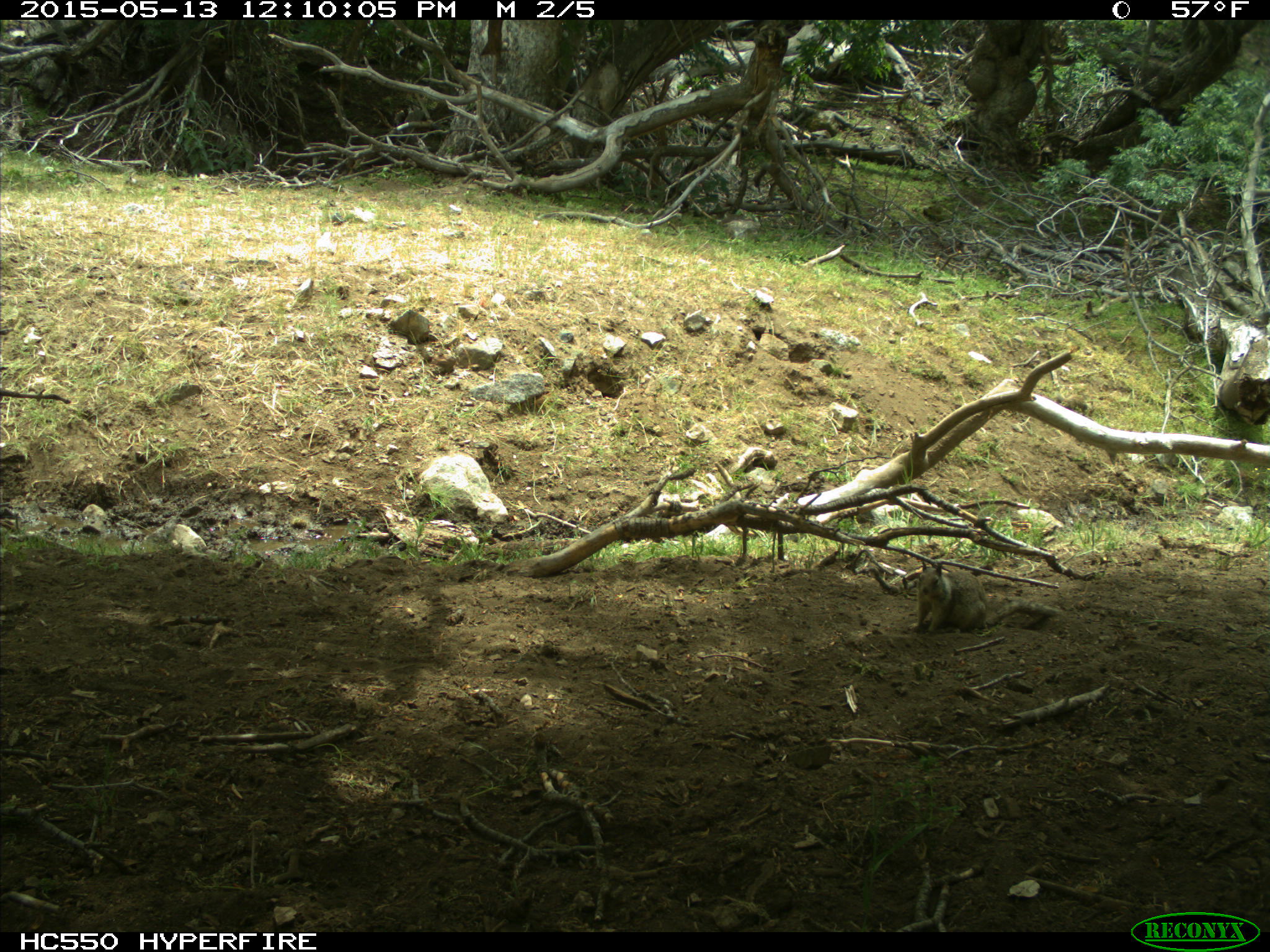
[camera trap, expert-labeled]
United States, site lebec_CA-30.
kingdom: Animalia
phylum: Chordata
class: Mammalia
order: Rodentia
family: Sciuridae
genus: Otospermophilus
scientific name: Otospermophilus beecheyi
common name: california ground squirrel